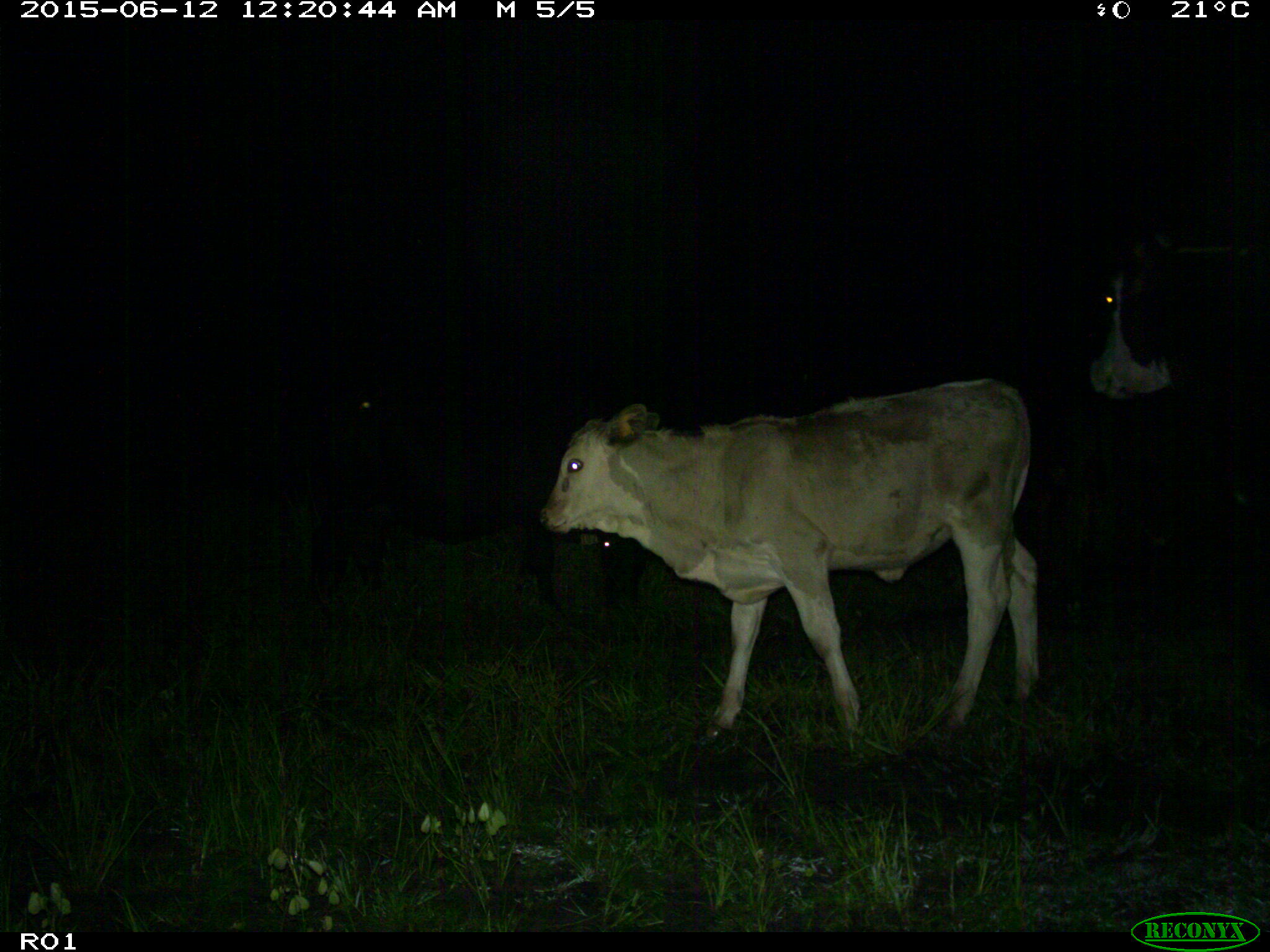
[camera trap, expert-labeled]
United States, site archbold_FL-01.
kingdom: Animalia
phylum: Chordata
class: Mammalia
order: Artiodactyla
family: Bovidae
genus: Bos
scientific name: Bos taurus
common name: domestic cow